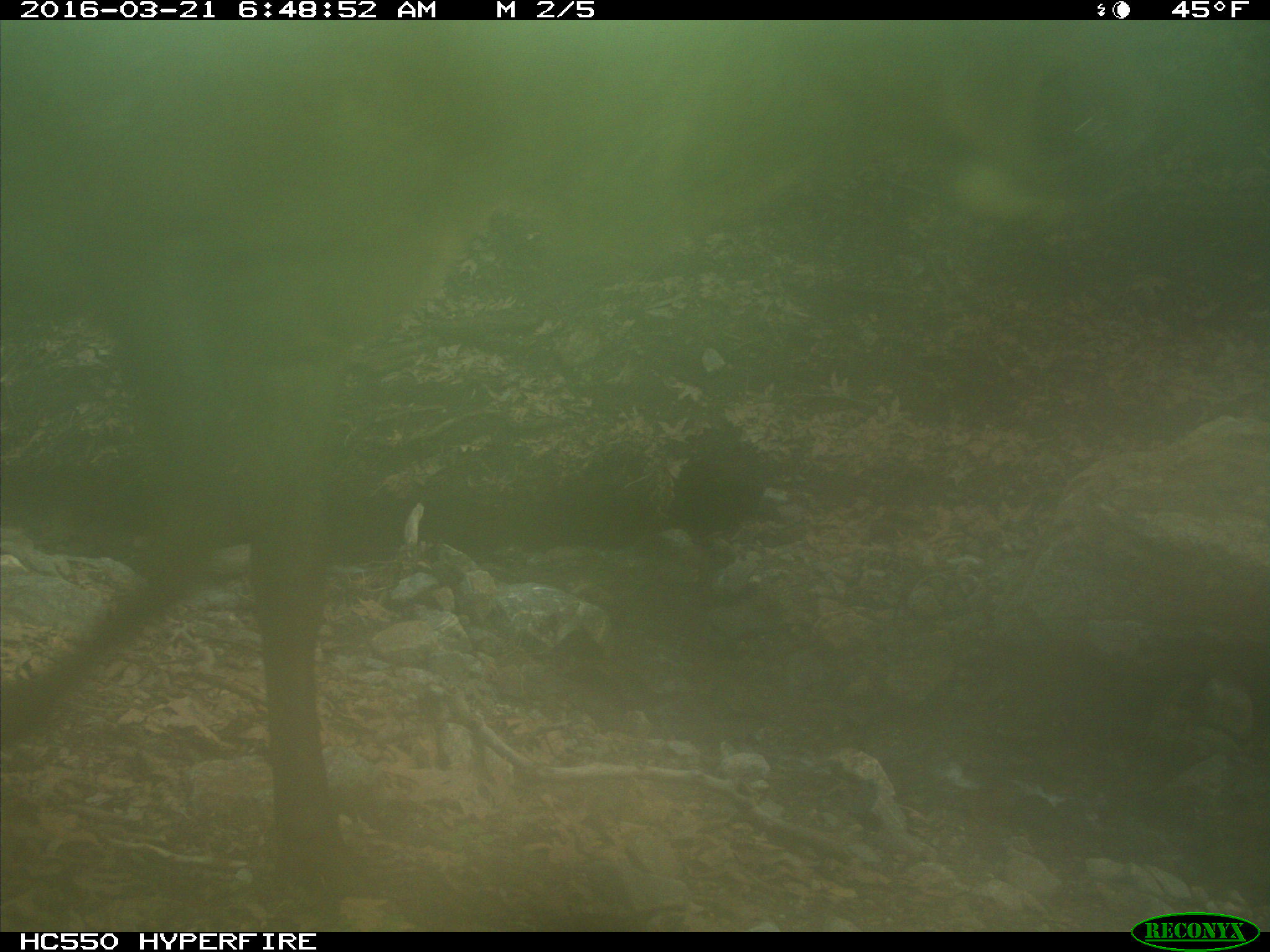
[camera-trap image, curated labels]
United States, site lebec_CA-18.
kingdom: Animalia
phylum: Chordata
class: Mammalia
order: Artiodactyla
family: Cervidae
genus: Cervus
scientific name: Cervus canadensis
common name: elk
Cervus canadensis (elk).